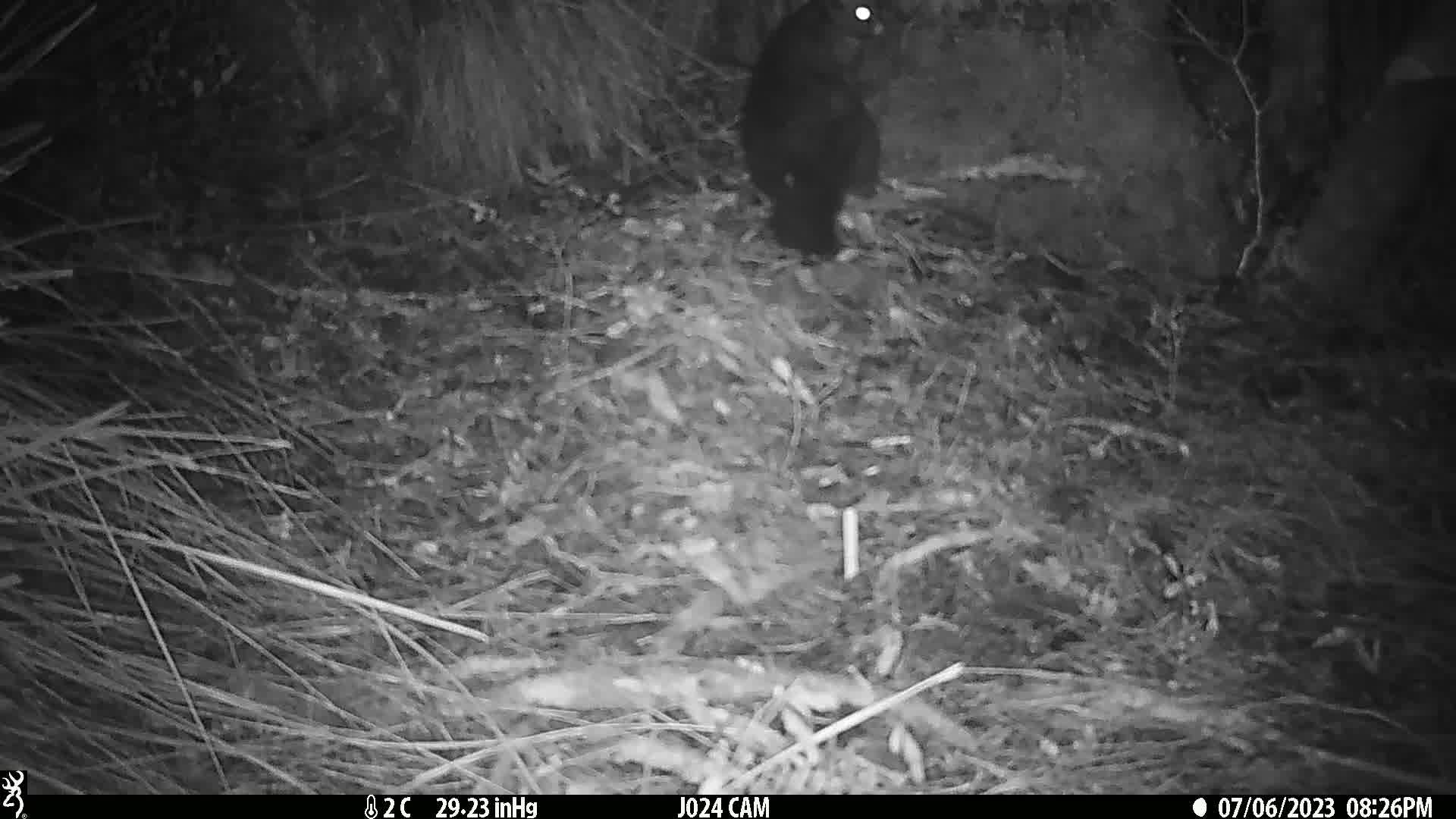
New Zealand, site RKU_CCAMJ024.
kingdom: Animalia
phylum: Chordata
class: Mammalia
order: Diprotodontia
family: Phalangeridae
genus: Trichosurus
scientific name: Trichosurus vulpecula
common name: common brushtail possum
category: possum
Possum (common brushtail possum) (Trichosurus vulpecula).